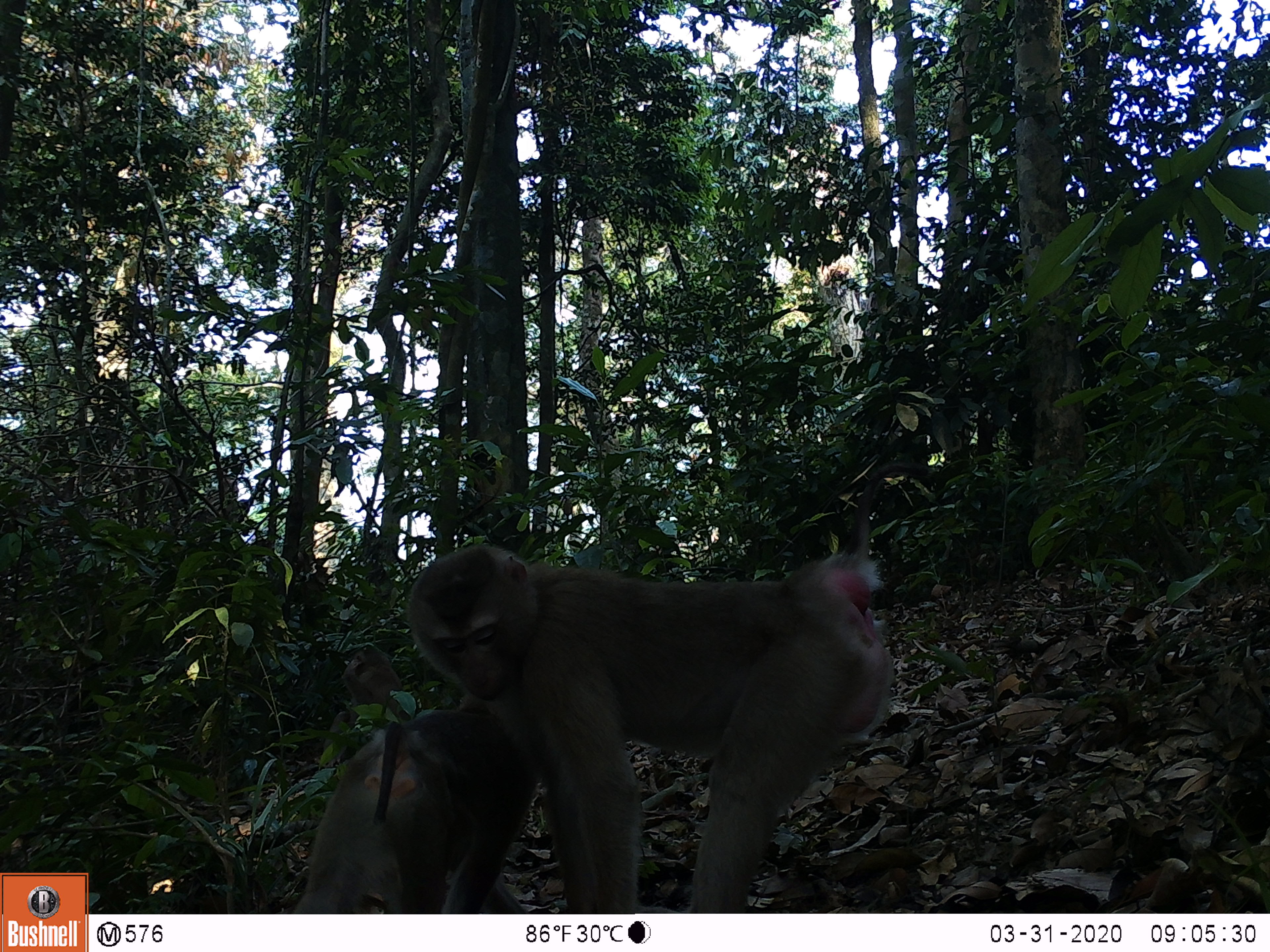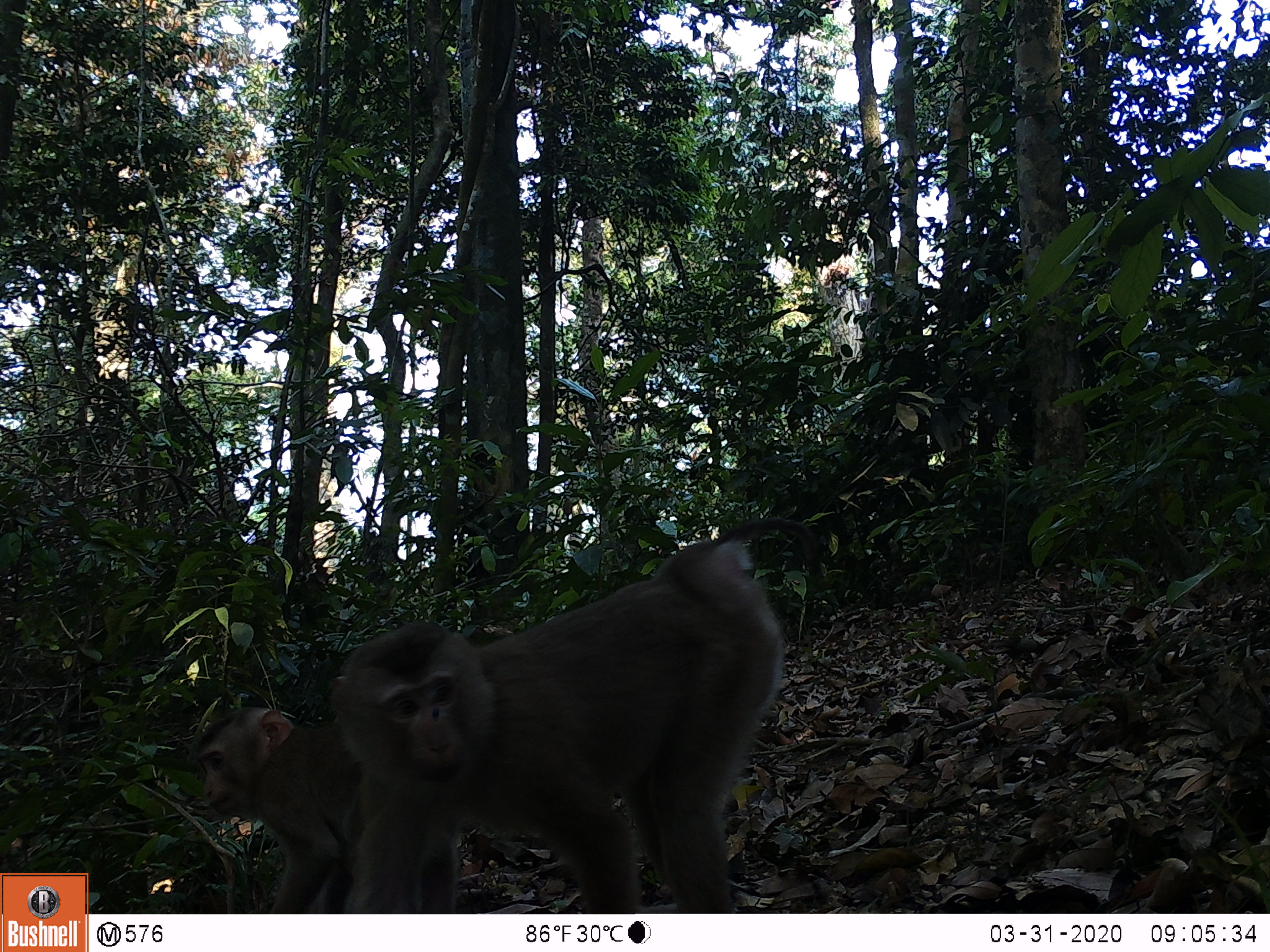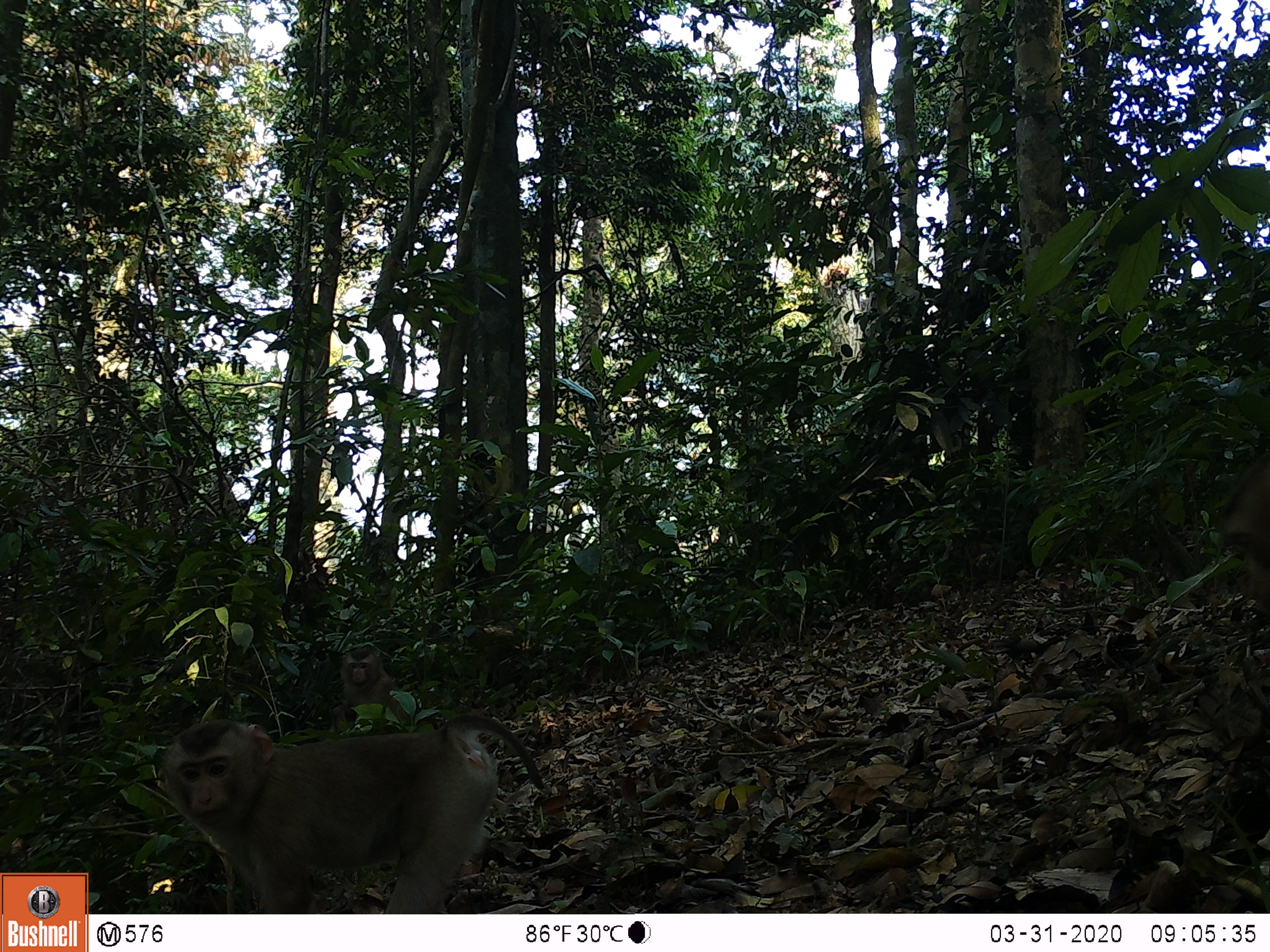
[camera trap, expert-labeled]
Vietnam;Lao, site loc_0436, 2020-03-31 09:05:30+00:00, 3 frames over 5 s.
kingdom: Animalia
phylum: Chordata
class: Mammalia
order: Primates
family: Cercopithecidae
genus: Macaca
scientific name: Macaca nemestrina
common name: pig-tailed macaque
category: pig tailed macaque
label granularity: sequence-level